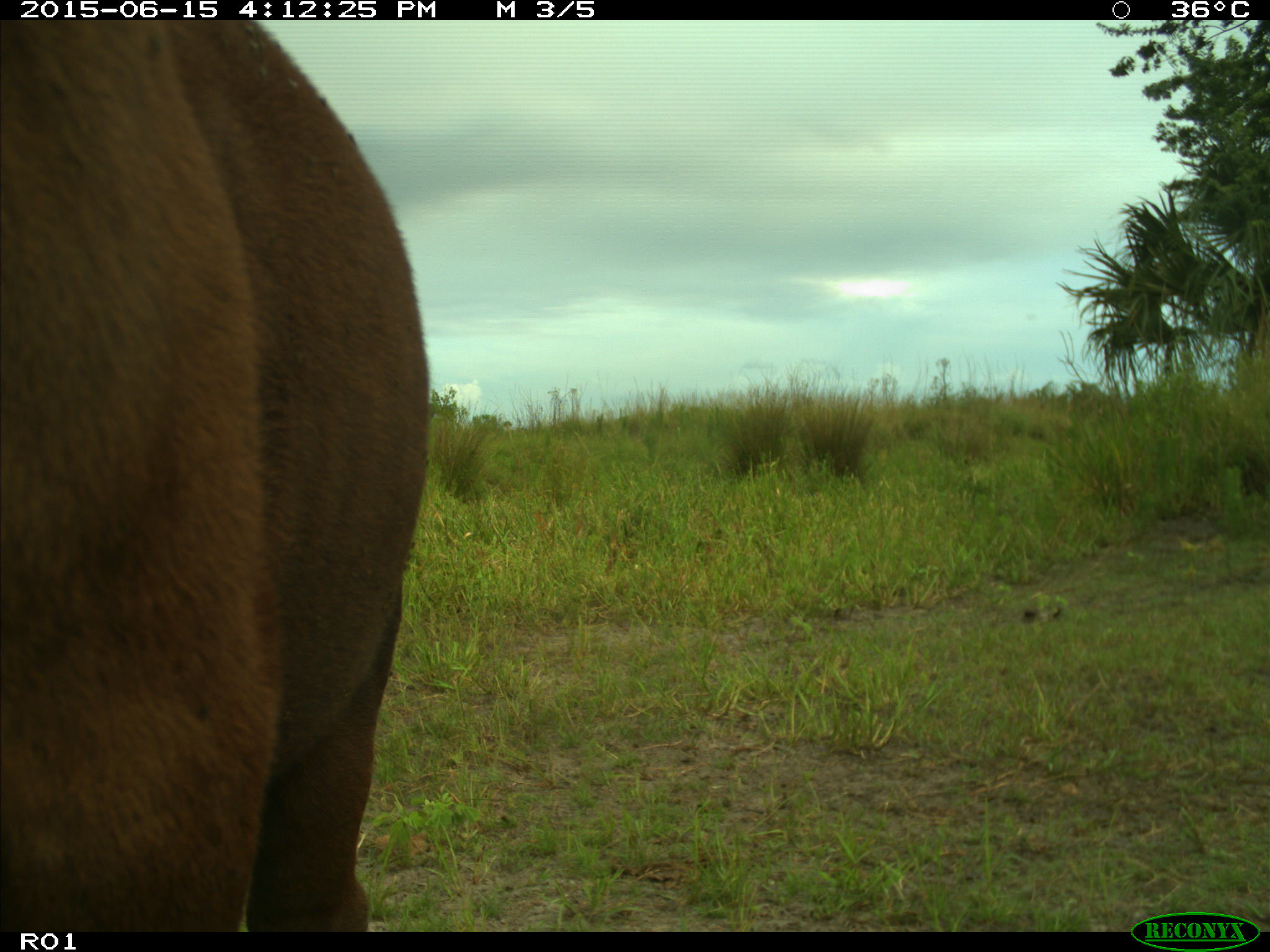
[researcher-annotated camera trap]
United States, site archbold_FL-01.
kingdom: Animalia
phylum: Chordata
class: Mammalia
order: Artiodactyla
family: Bovidae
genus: Bos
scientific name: Bos taurus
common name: domestic cow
Bos taurus (domestic cow).